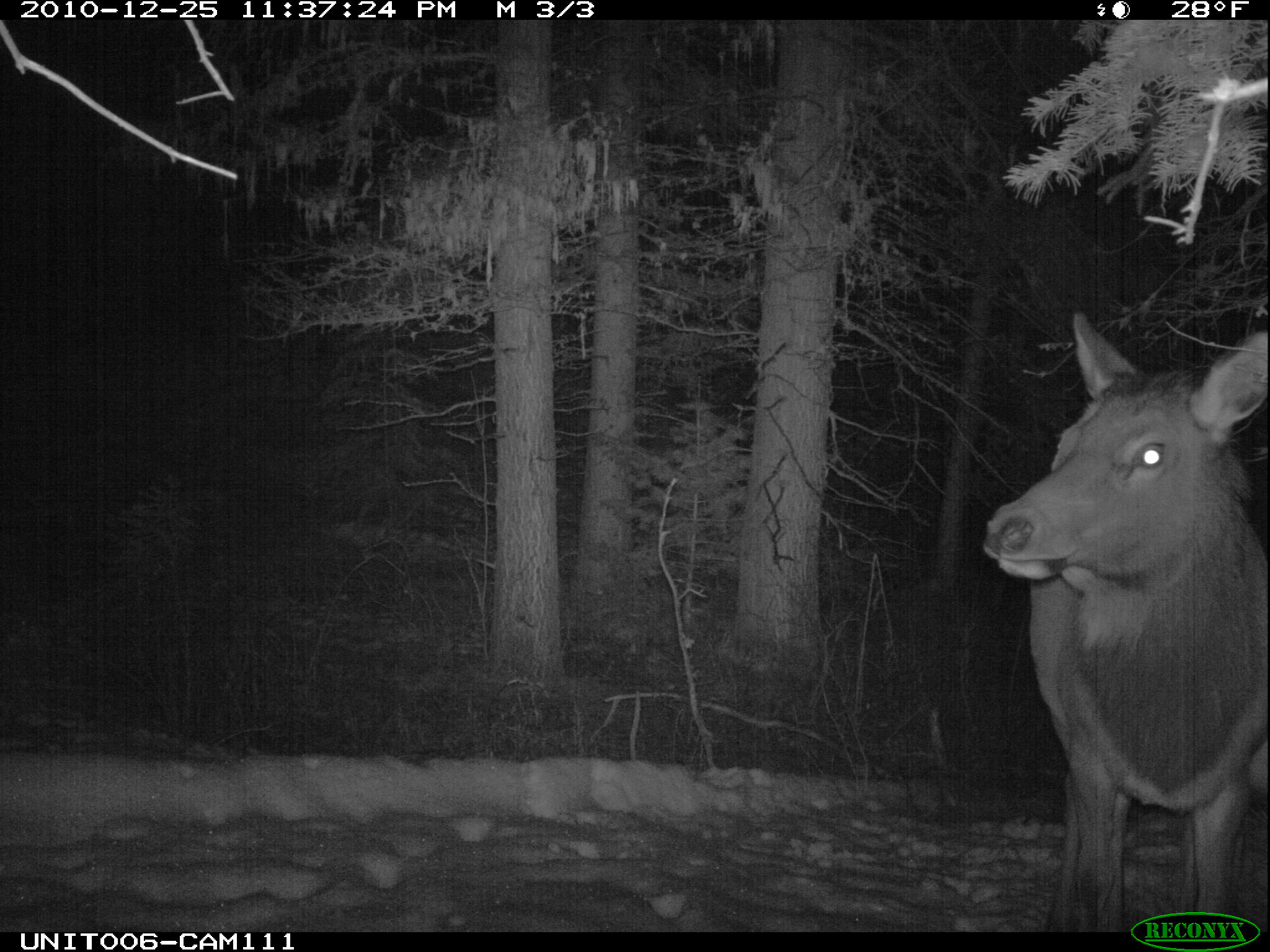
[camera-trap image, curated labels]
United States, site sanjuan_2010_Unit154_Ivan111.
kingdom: Animalia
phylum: Chordata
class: Mammalia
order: Artiodactyla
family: Cervidae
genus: Cervus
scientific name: Cervus elaphus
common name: red deer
Cervus elaphus (red deer).